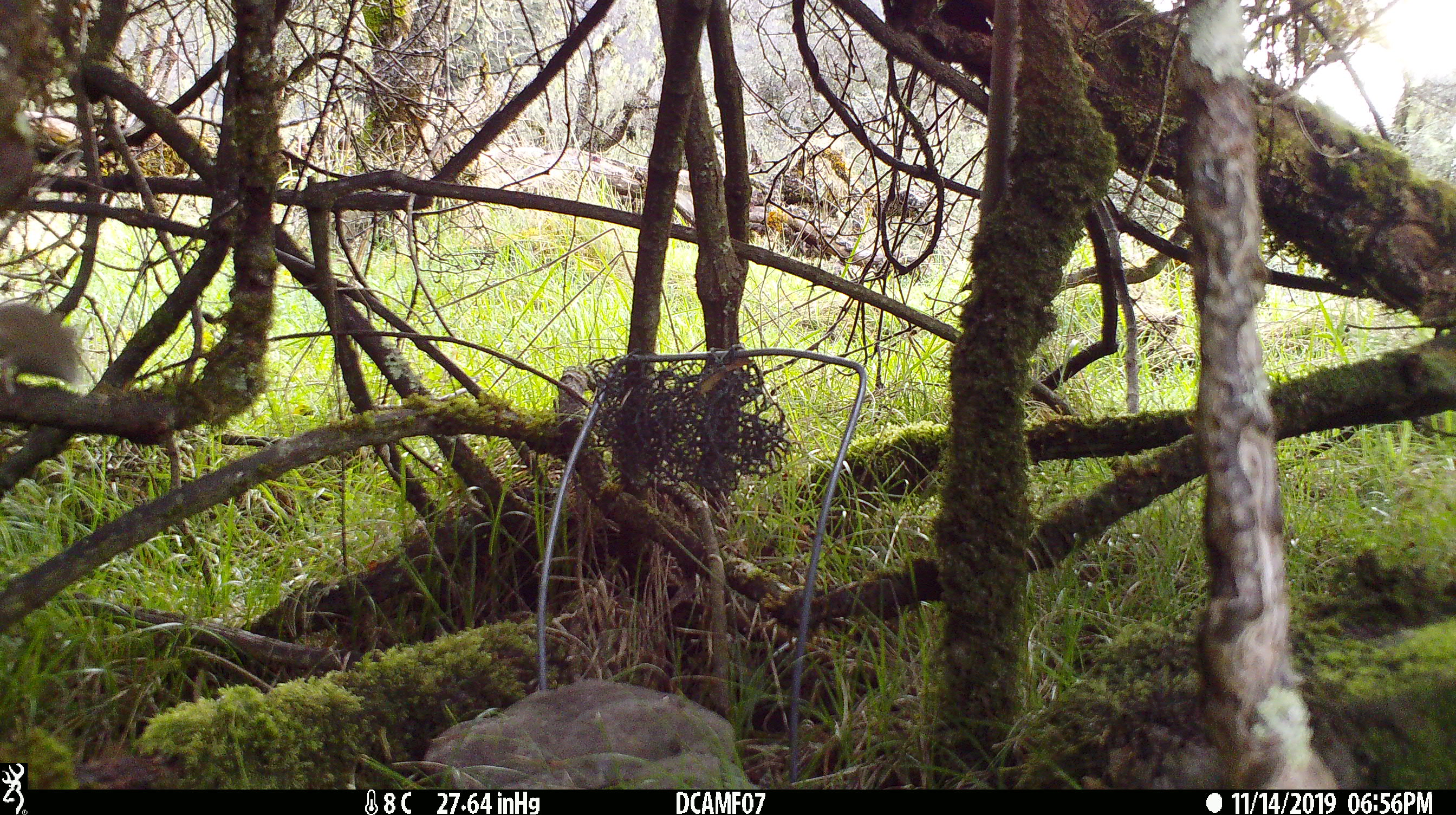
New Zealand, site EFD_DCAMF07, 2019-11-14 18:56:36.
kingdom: Animalia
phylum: Chordata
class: Mammalia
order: Rodentia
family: Muridae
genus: Mus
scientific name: Mus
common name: mouse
Mouse (Mus).